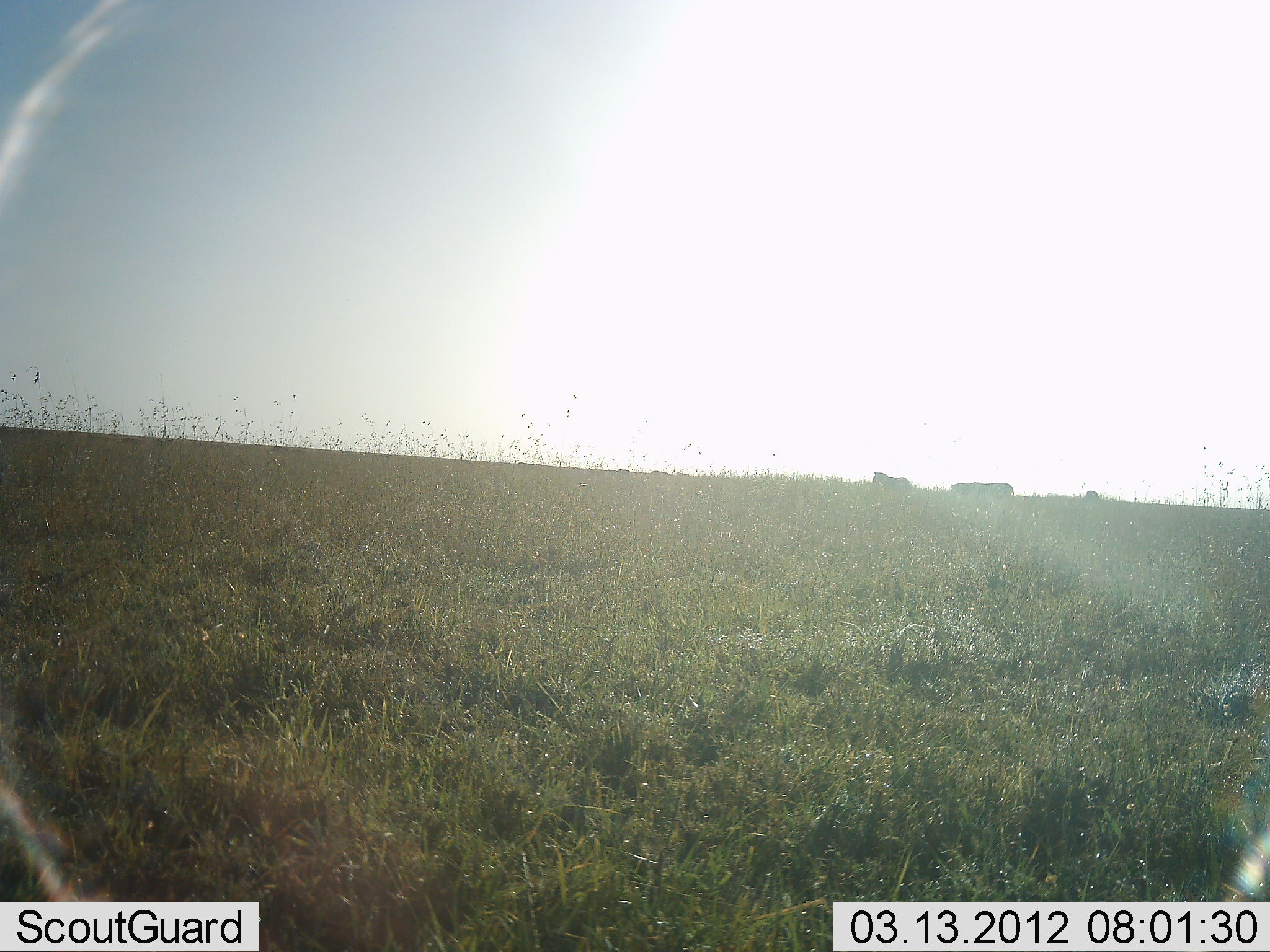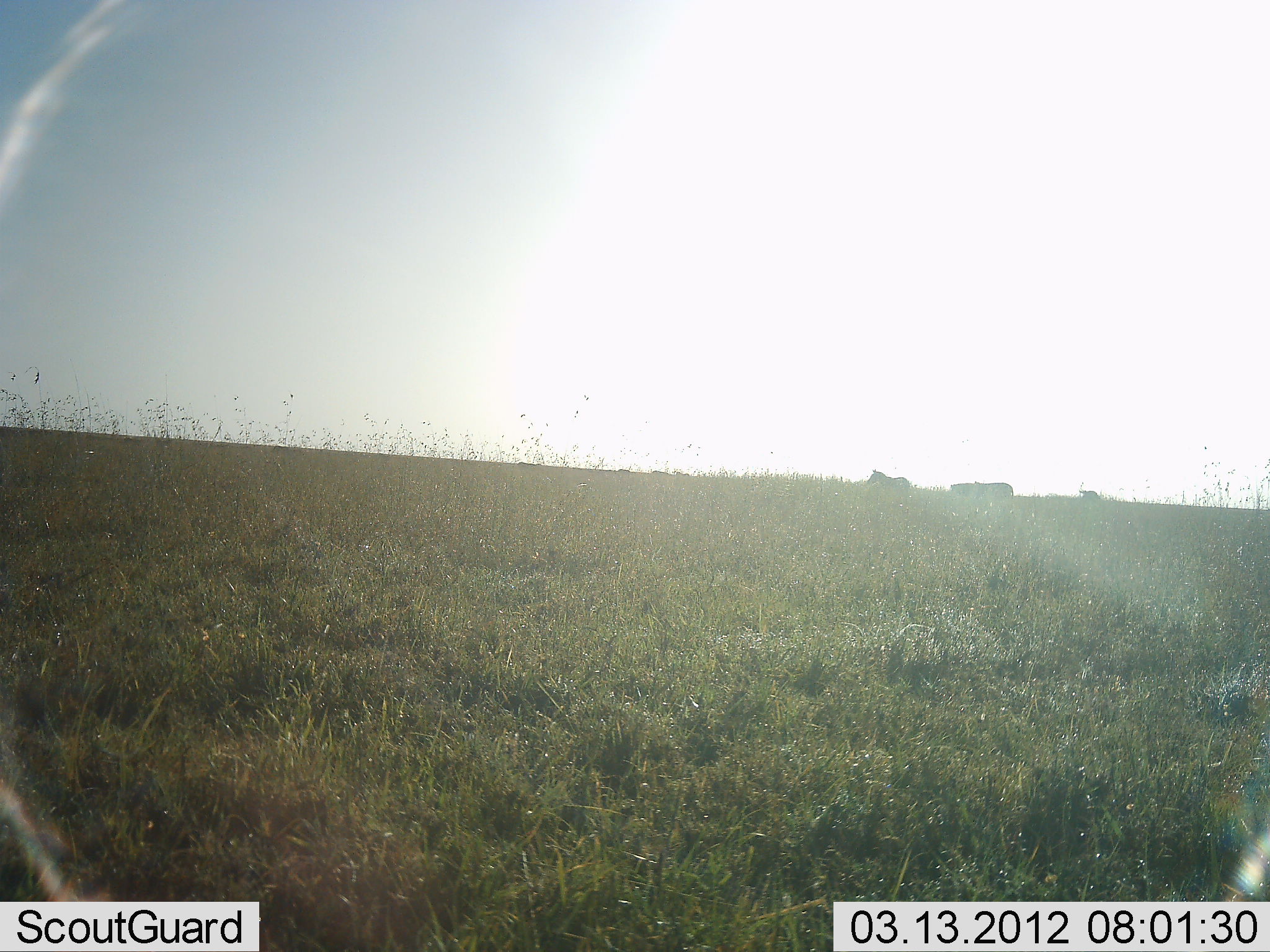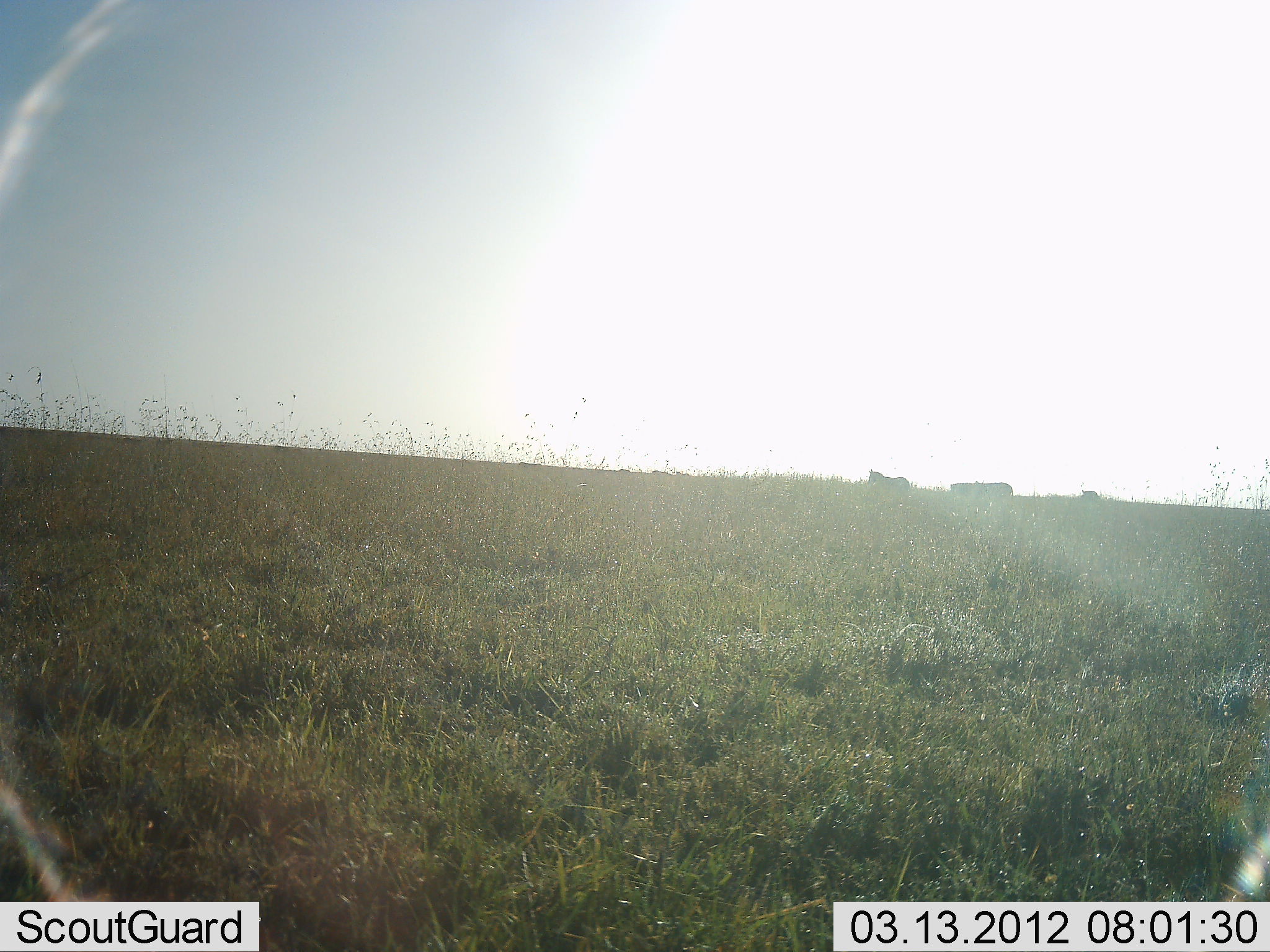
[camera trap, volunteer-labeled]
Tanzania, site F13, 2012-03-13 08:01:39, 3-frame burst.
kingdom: Animalia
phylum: Chordata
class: Mammalia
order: Perissodactyla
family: Equidae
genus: Equus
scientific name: Equus quagga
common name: plains zebra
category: zebra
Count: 3.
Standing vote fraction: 67%.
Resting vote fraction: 0%.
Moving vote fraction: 33%.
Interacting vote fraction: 0%.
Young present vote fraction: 0%.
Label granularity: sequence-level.